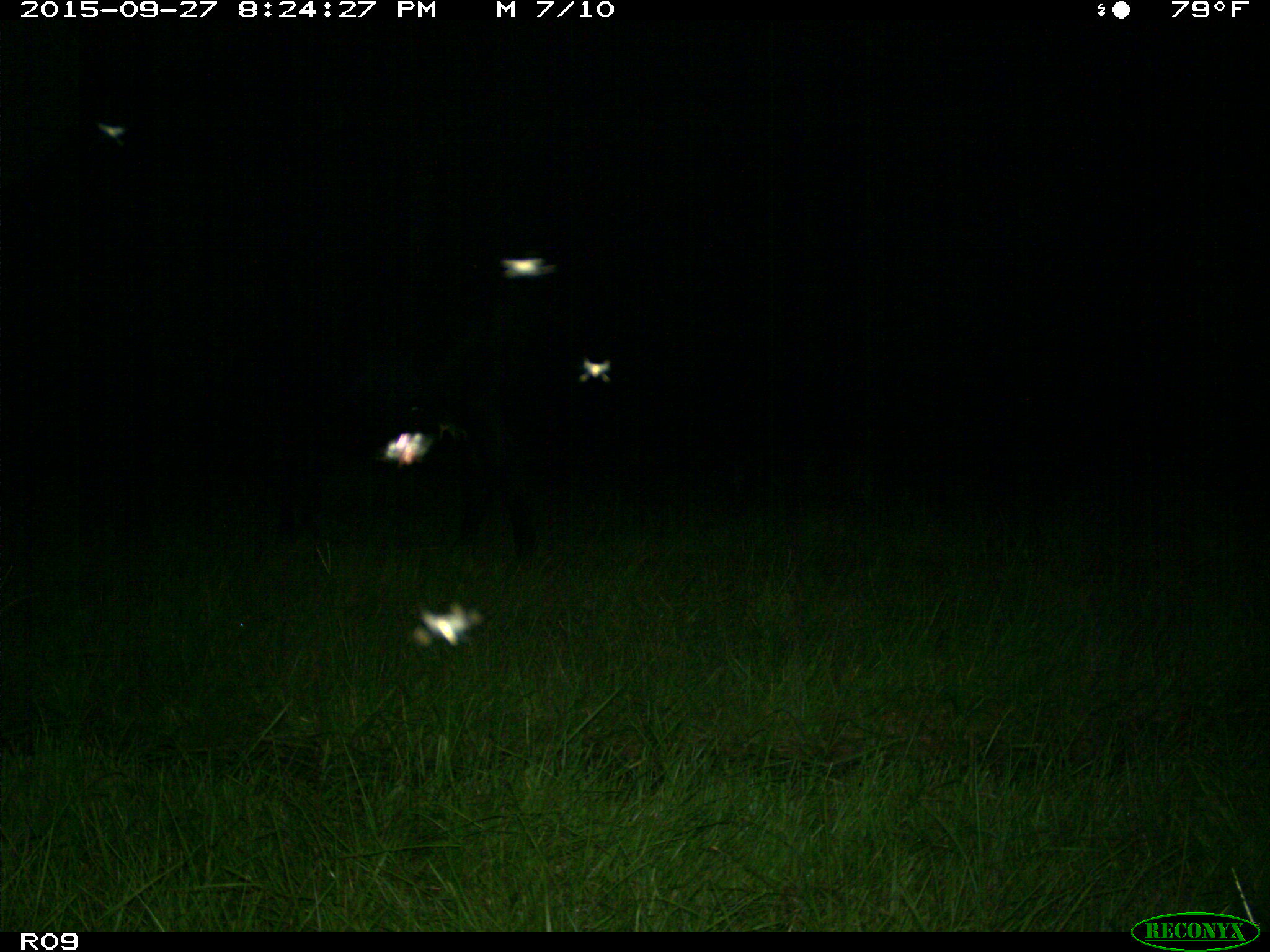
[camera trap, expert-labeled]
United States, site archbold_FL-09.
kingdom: Animalia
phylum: Chordata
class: Mammalia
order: Artiodactyla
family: Bovidae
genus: Bos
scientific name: Bos taurus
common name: domestic cow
Bos taurus (domestic cow).